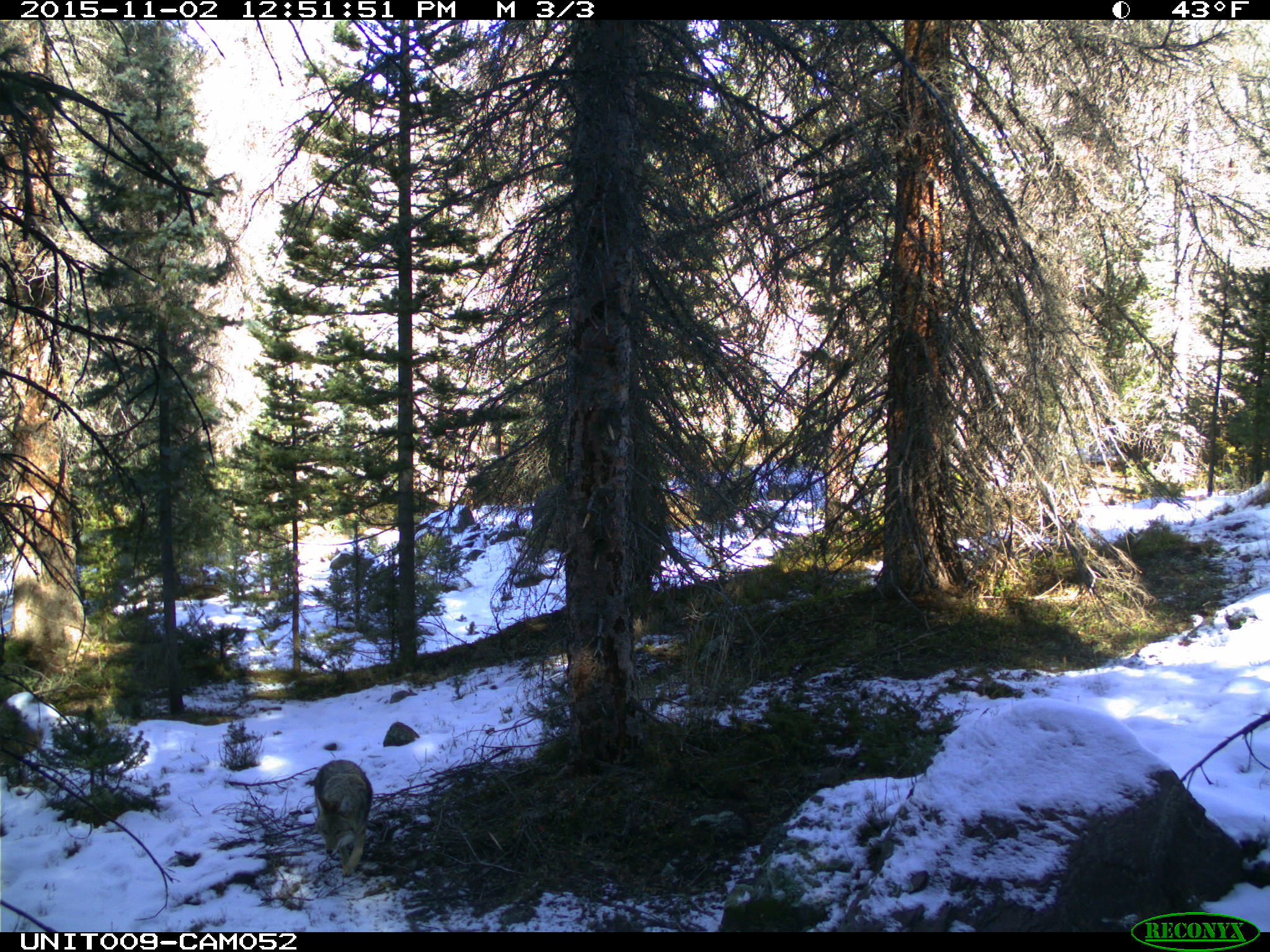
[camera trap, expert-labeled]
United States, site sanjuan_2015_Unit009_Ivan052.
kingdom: Animalia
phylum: Chordata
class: Mammalia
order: Carnivora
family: Canidae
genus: Canis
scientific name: Canis latrans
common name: coyote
Canis latrans (coyote).